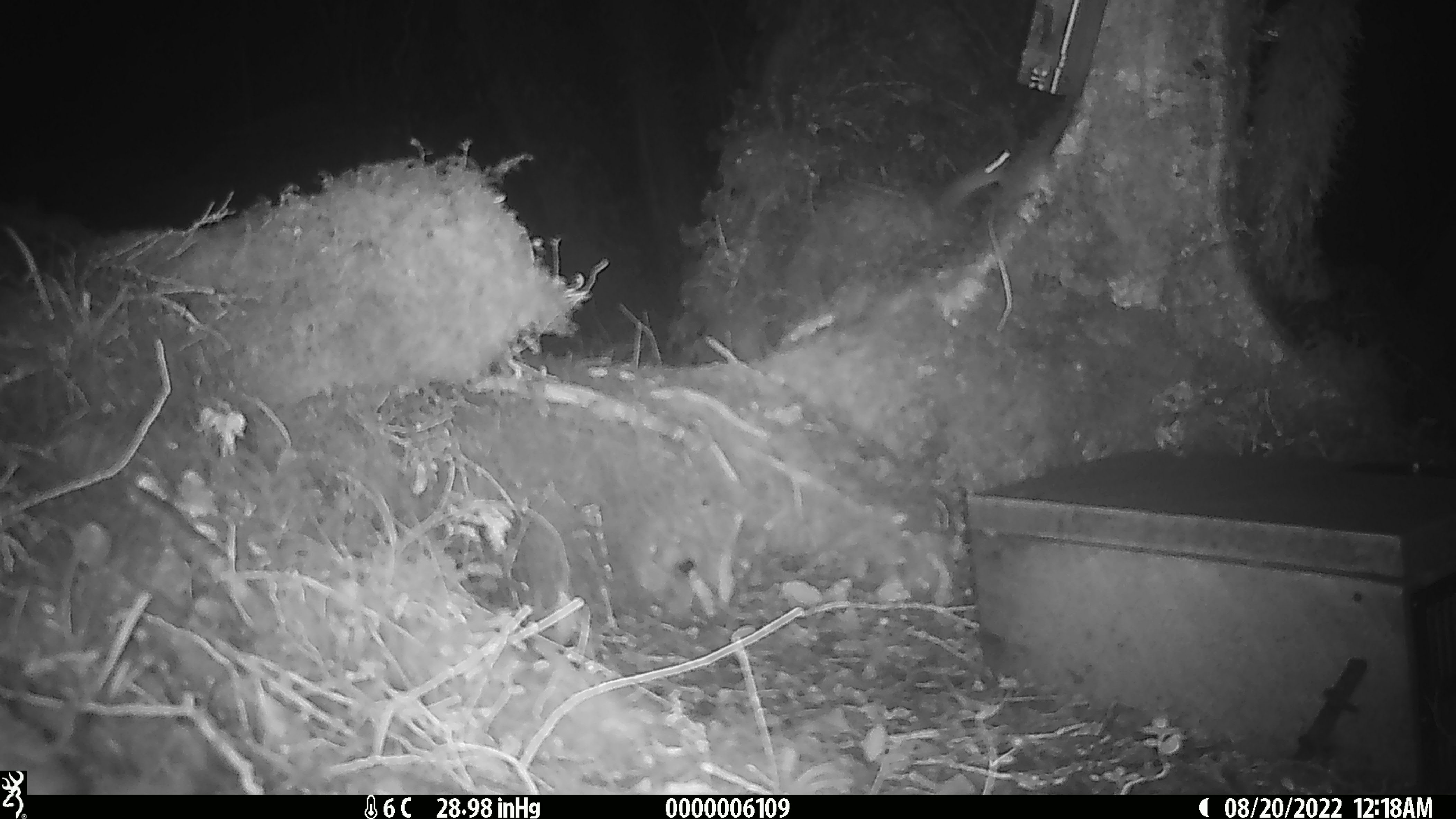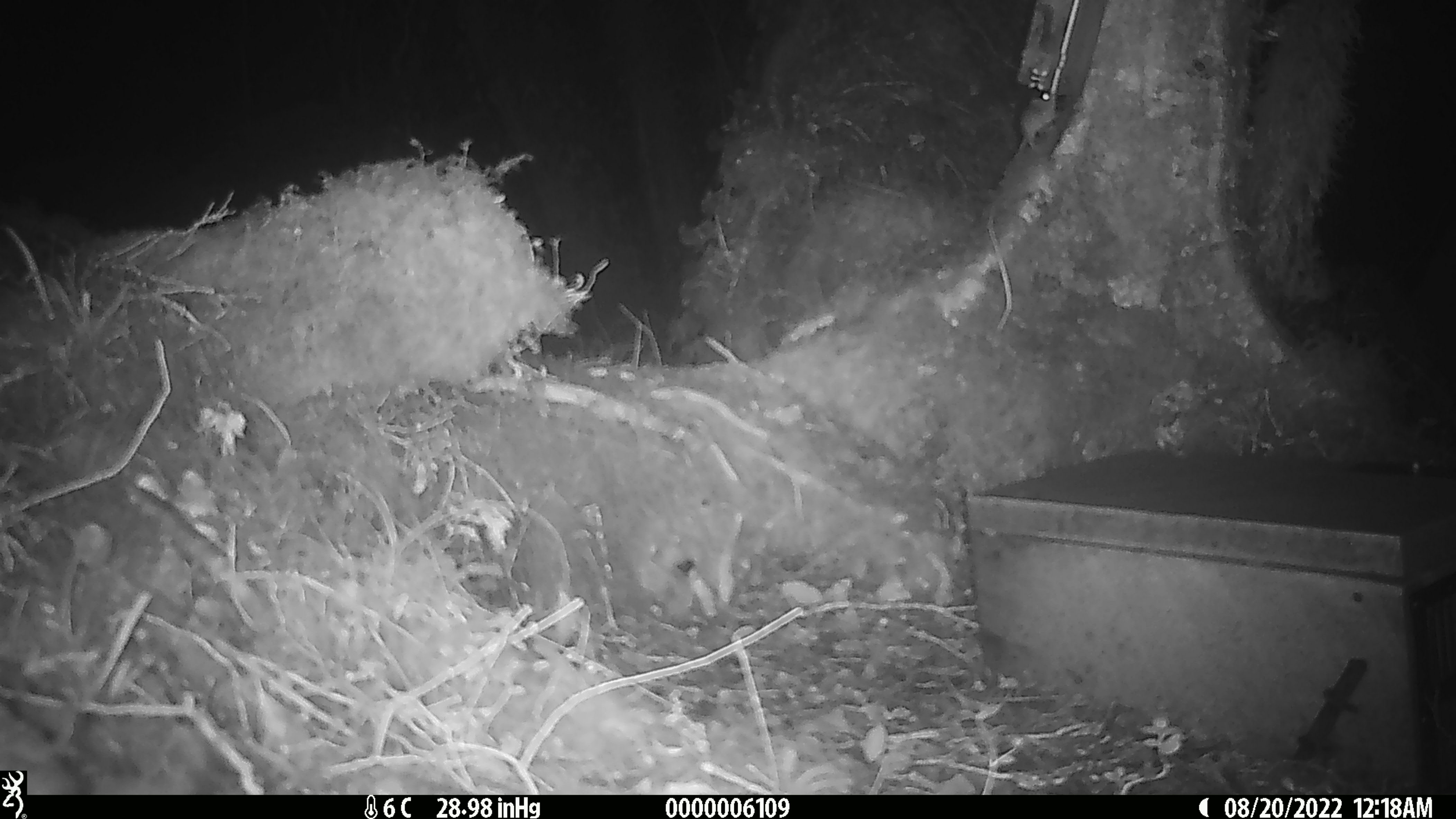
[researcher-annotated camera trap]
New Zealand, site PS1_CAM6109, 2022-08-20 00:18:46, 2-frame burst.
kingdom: Animalia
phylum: Chordata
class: Mammalia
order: Rodentia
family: Muridae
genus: Mus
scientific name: Mus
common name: mouse